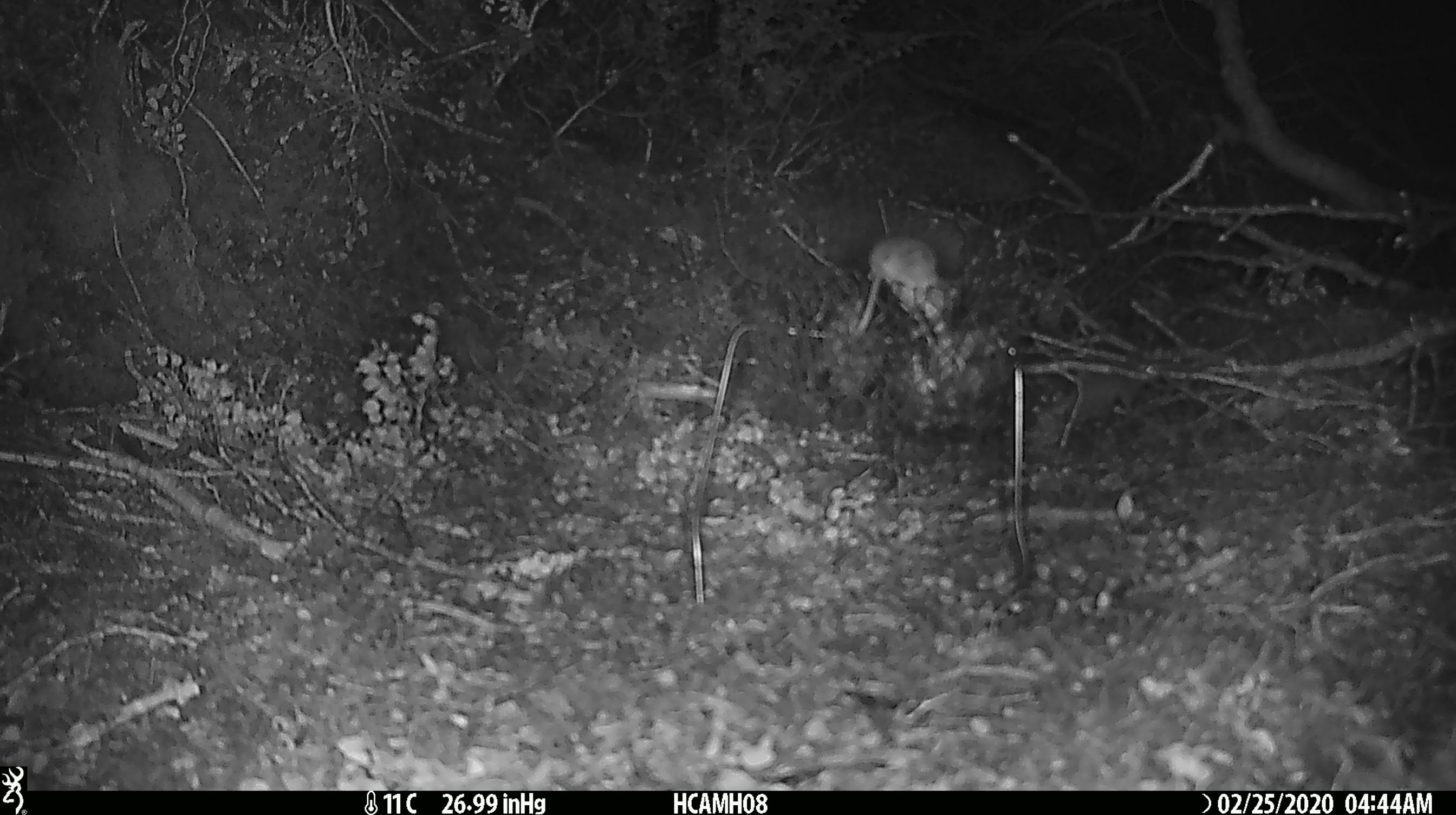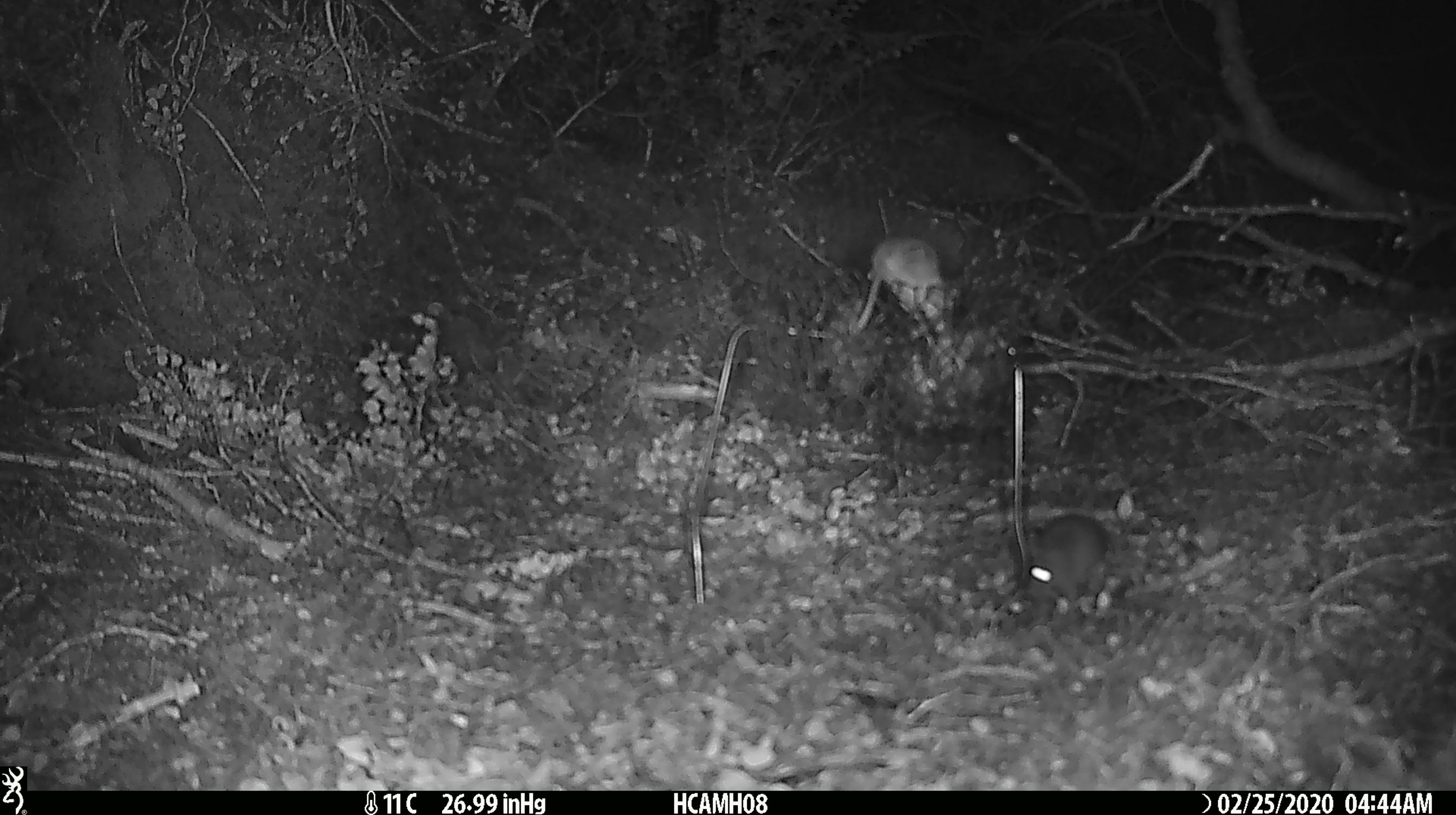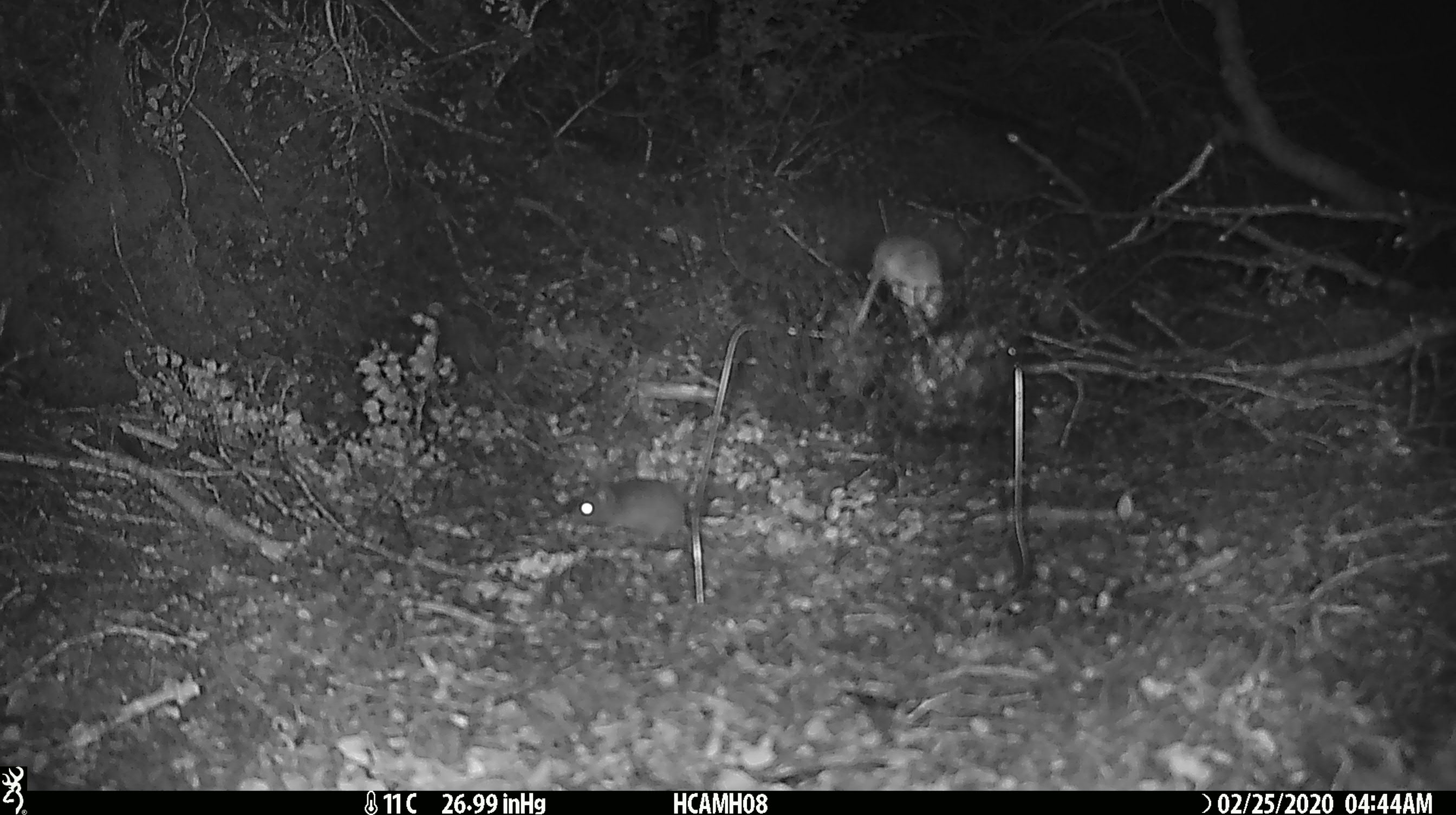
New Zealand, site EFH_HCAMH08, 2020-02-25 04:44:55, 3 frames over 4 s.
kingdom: Animalia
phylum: Chordata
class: Mammalia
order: Rodentia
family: Muridae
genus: Mus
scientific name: Mus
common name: mouse